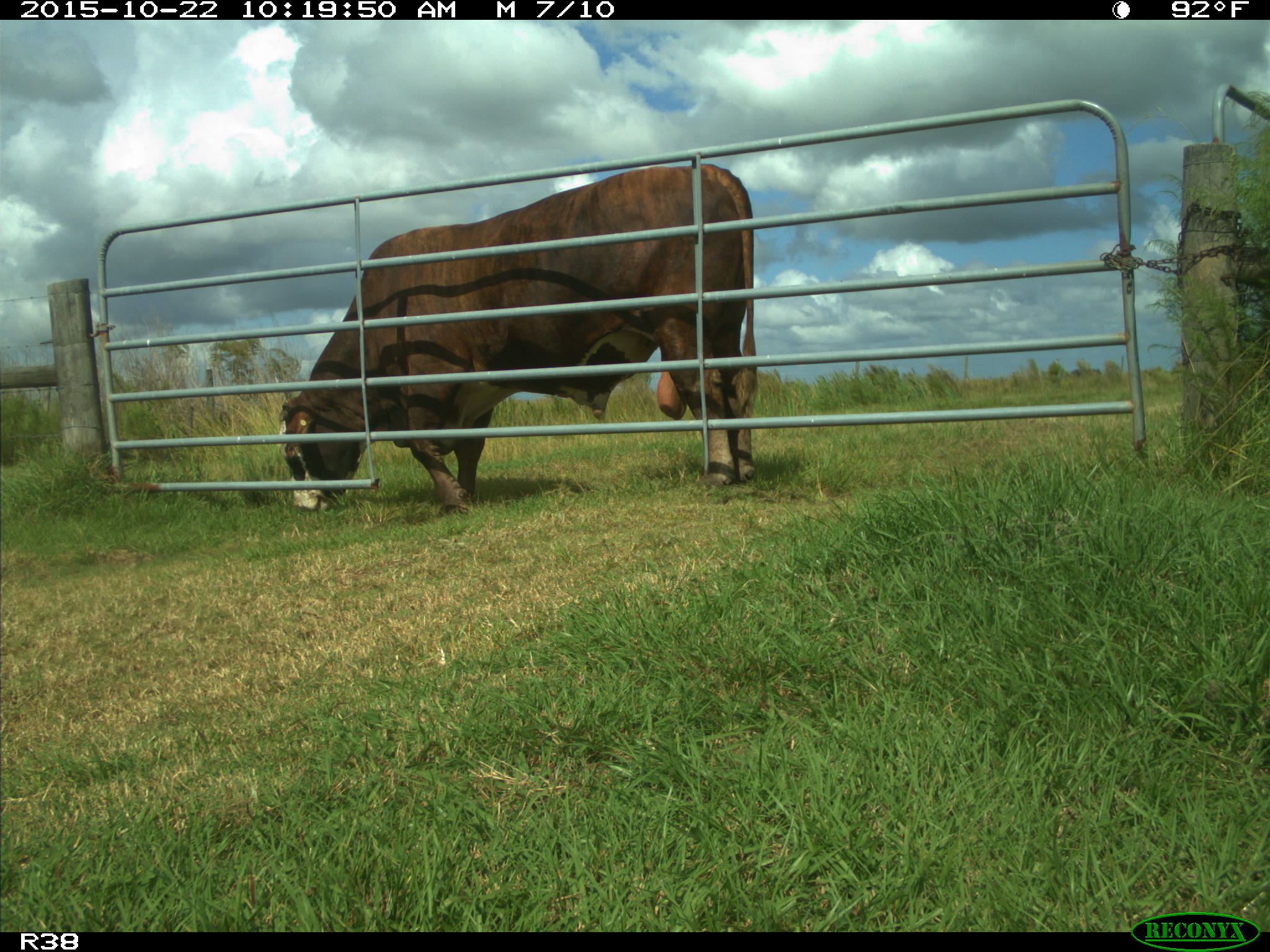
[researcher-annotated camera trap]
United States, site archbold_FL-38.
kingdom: Animalia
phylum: Chordata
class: Mammalia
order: Artiodactyla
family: Bovidae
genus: Bos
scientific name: Bos taurus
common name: domestic cow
Bos taurus (domestic cow).